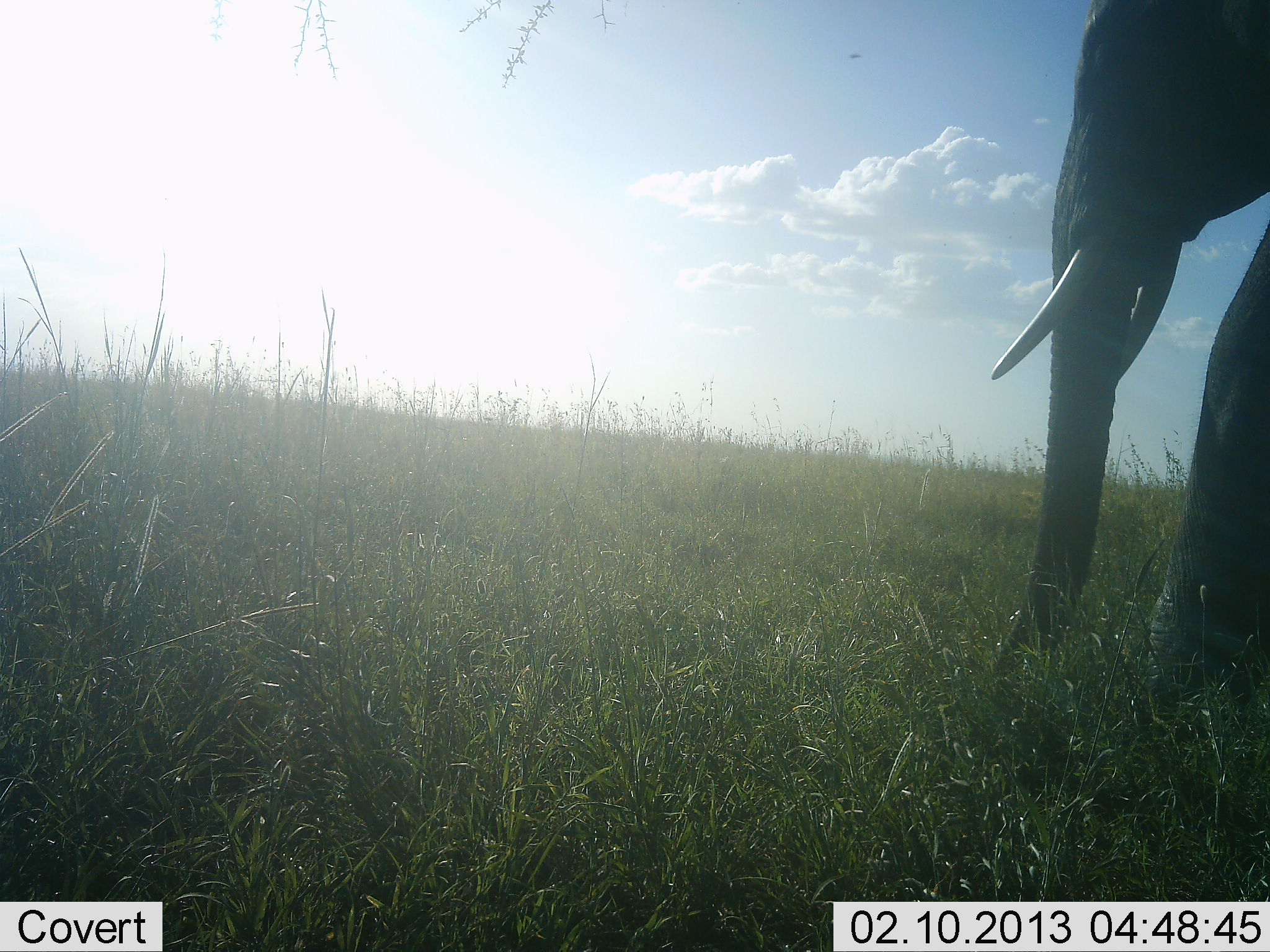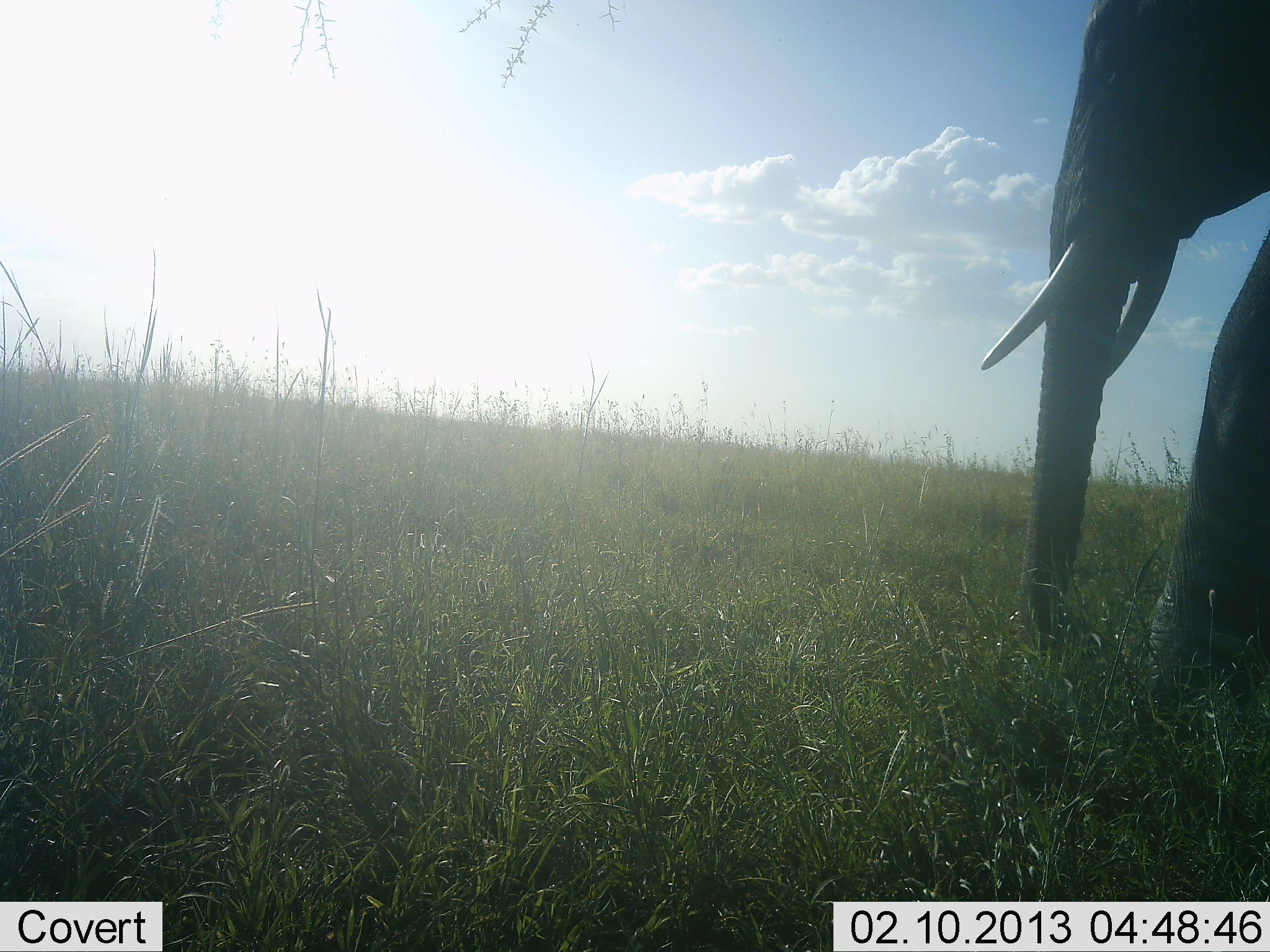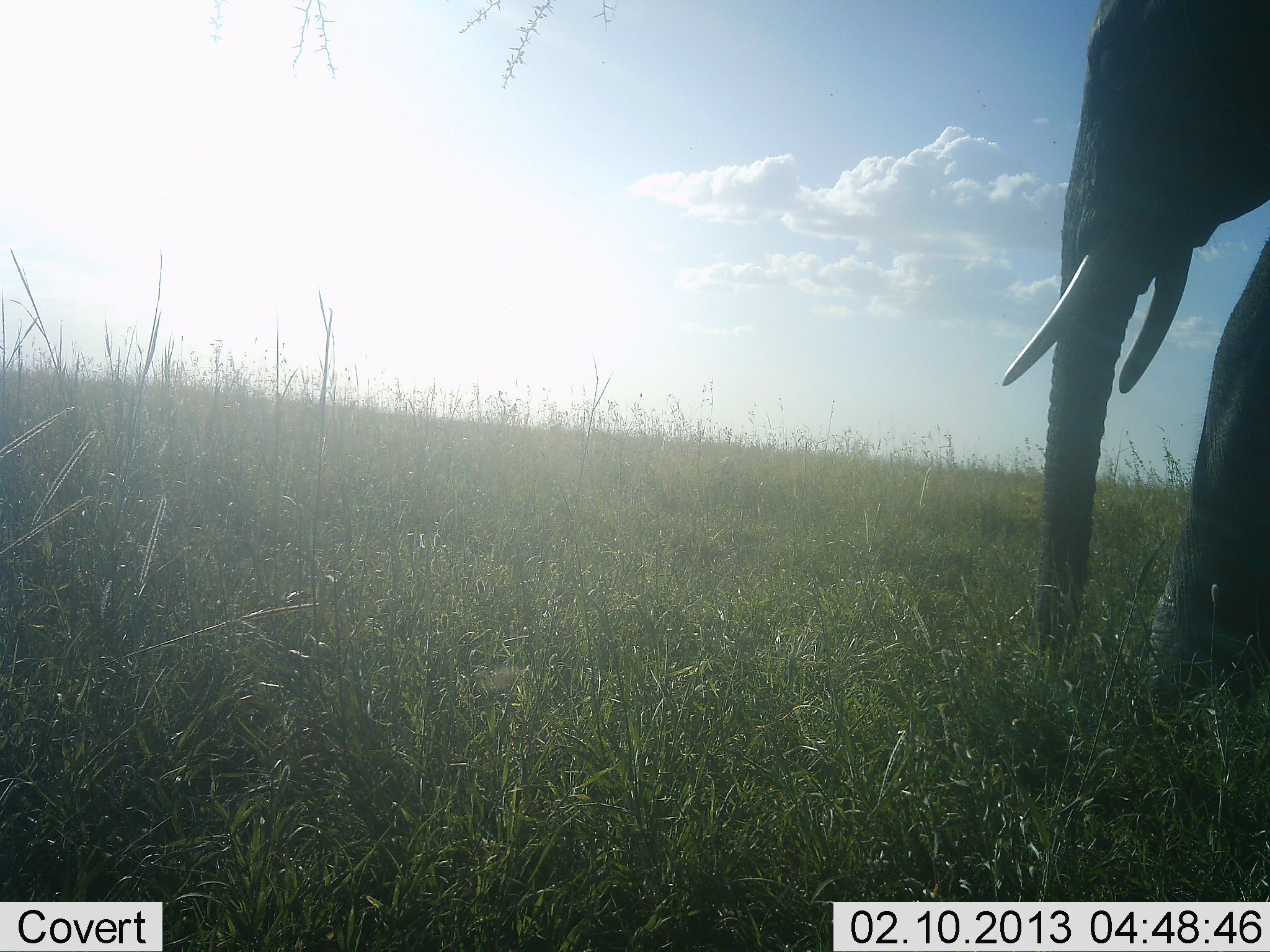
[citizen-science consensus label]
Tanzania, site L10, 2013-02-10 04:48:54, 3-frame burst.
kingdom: Animalia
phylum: Chordata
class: Mammalia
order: Proboscidea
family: Elephantidae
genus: Loxodonta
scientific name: Loxodonta africana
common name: african bush elephant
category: elephant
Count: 1.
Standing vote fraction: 82%.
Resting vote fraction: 0%.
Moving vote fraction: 6%.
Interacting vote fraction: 0%.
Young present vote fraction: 0%.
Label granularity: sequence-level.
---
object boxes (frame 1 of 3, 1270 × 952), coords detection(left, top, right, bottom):
animal: detection(990, 1, 1270, 715)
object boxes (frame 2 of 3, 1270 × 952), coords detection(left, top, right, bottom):
animal: detection(978, 0, 1270, 706)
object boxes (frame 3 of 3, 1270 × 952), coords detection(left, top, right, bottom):
animal: detection(1000, 1, 1270, 710)